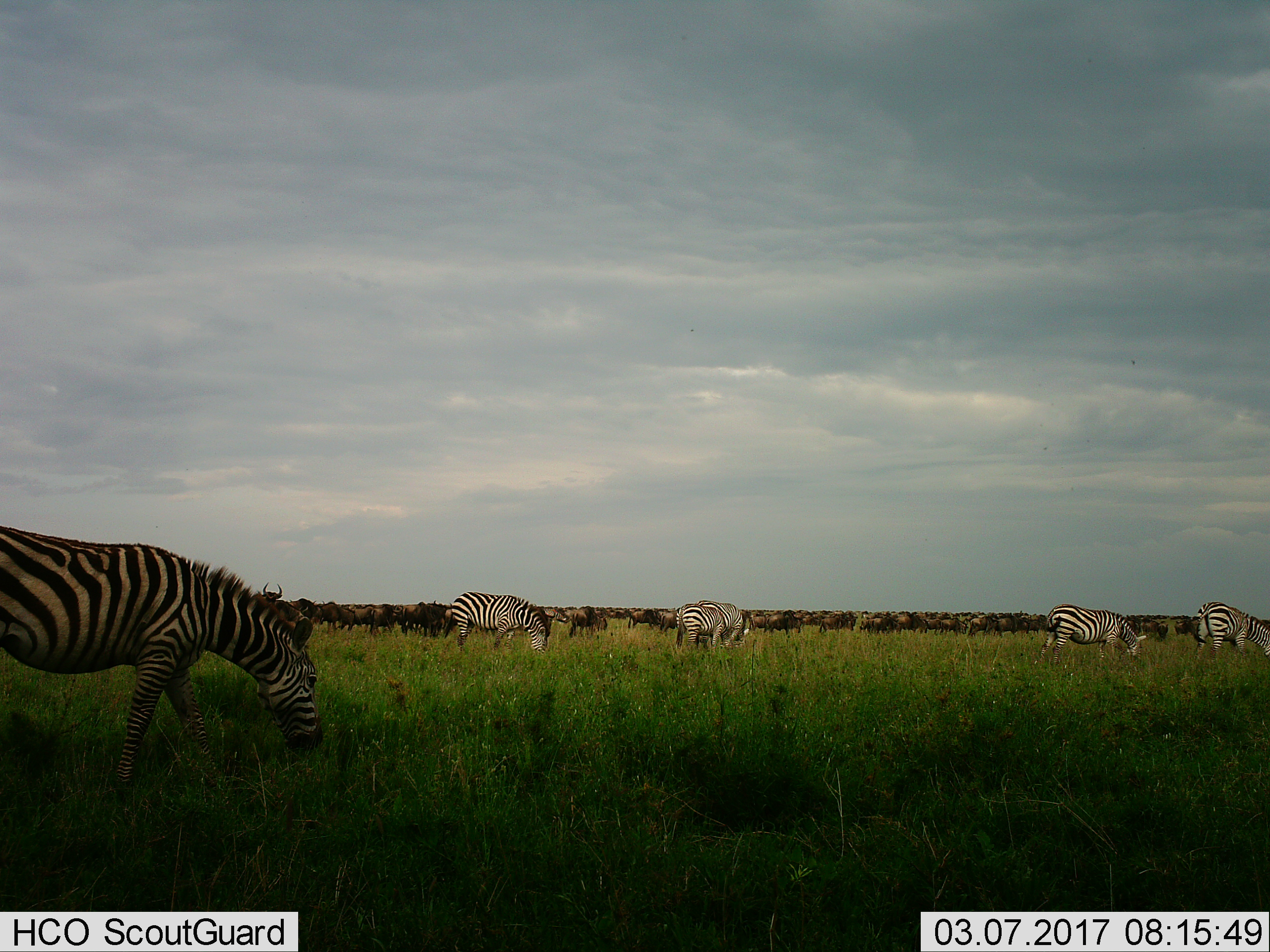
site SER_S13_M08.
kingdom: Animalia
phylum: Chordata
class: Mammalia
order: Artiodactyla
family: Bovidae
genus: Connochaetes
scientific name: Connochaetes taurinus taurinus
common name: blue wildebeest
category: wildebeestblue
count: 11-50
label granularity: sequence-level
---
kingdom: Animalia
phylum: Chordata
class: Mammalia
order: Perissodactyla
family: Equidae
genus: Equus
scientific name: Equus quagga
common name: plains zebra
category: zebraplains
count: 6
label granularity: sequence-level